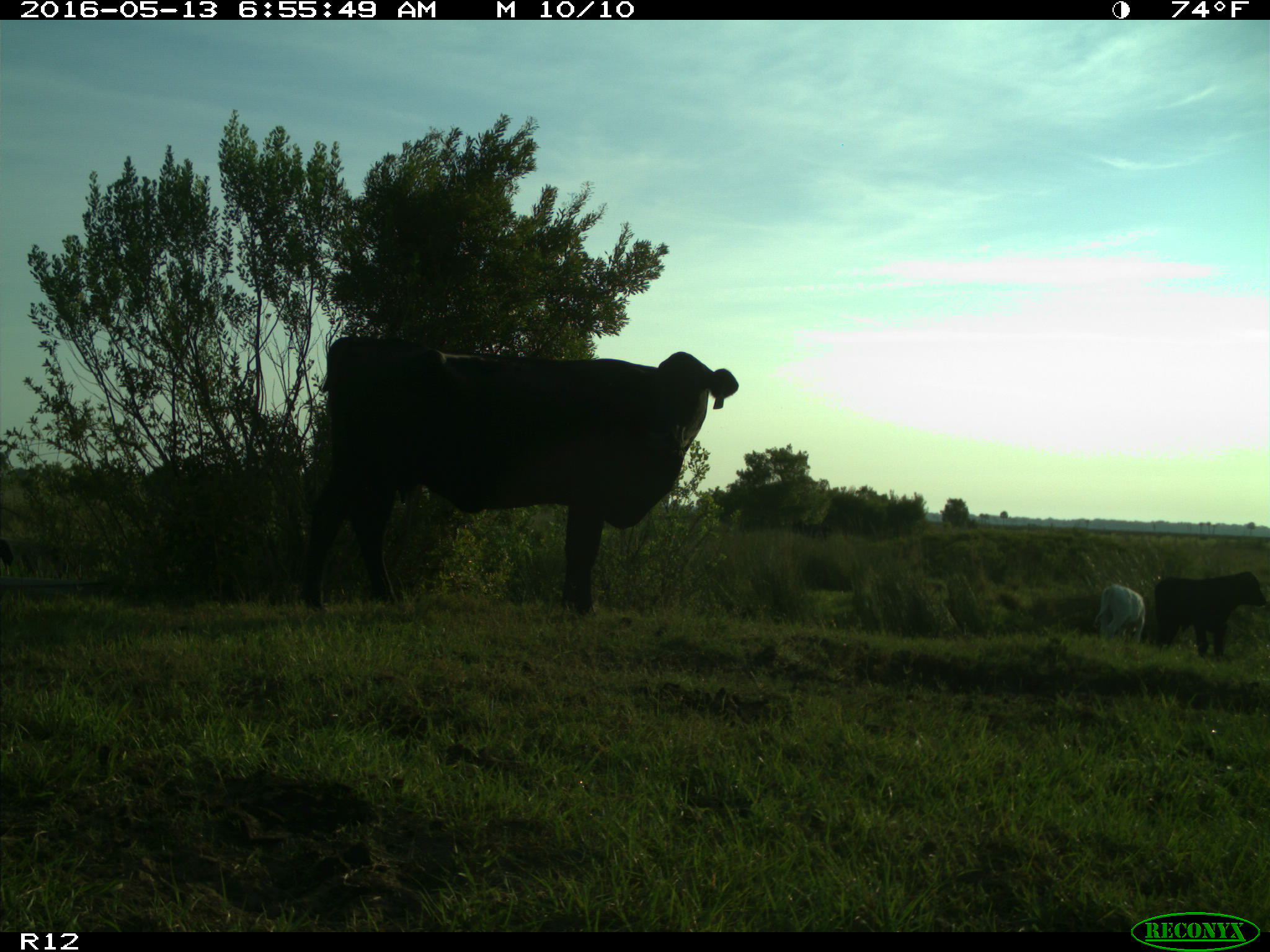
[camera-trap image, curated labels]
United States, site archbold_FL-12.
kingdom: Animalia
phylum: Chordata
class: Mammalia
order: Artiodactyla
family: Bovidae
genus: Bos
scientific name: Bos taurus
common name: domestic cow